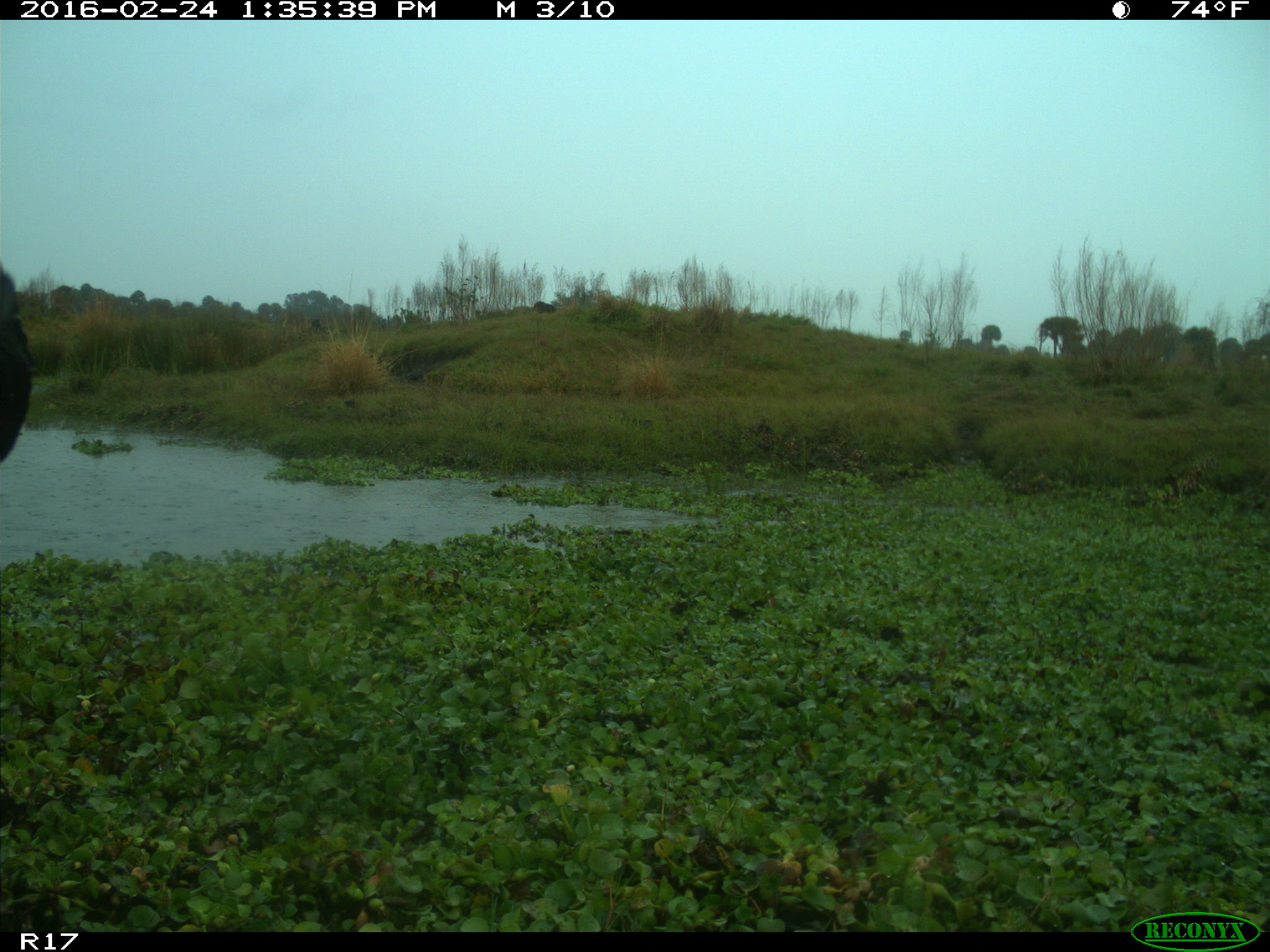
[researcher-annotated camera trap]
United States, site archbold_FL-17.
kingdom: Animalia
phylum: Chordata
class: Mammalia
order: Artiodactyla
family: Bovidae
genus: Bos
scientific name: Bos taurus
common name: domestic cow